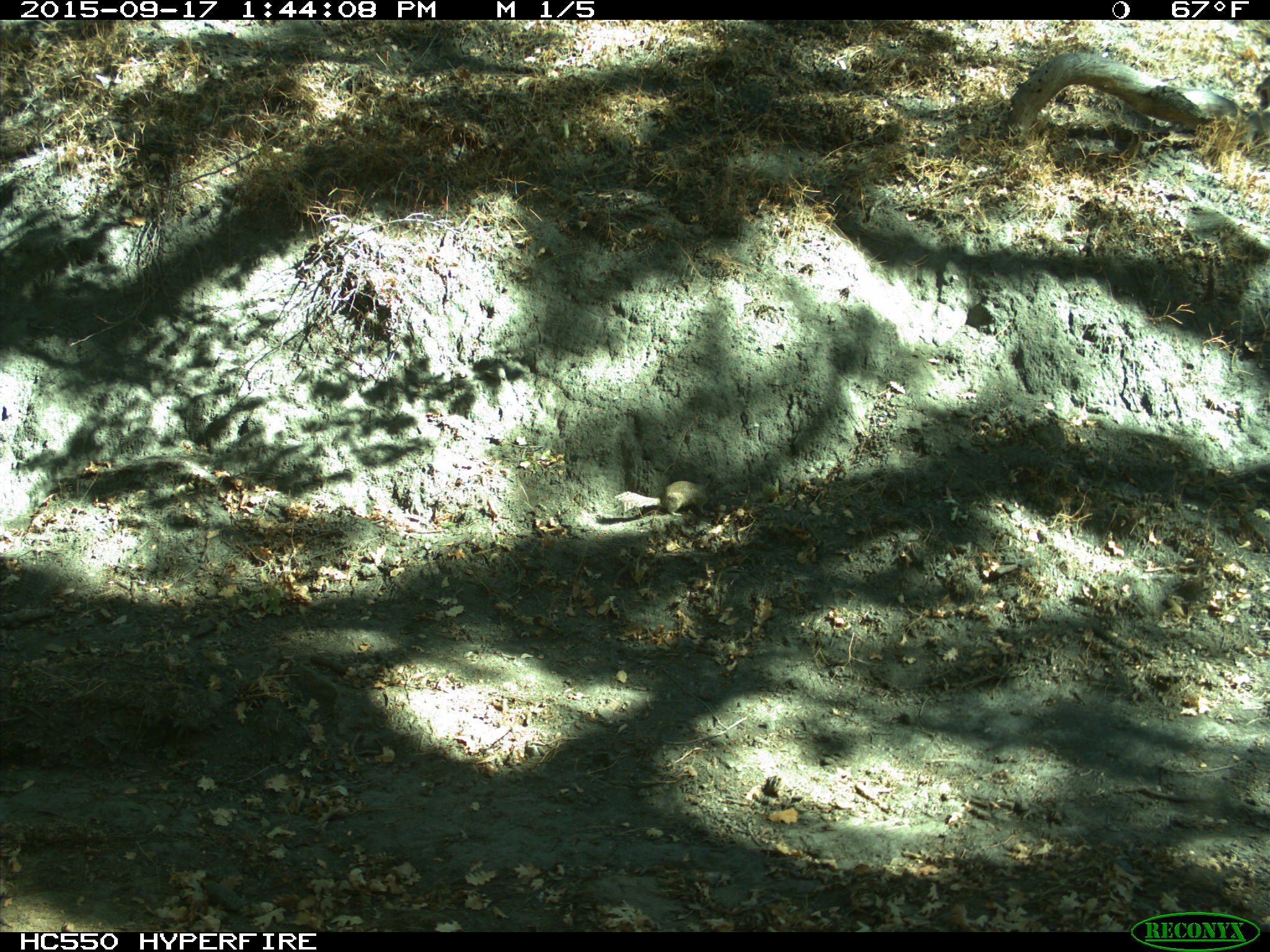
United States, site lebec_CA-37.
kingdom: Animalia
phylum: Chordata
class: Mammalia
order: Rodentia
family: Sciuridae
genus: Otospermophilus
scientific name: Otospermophilus beecheyi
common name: california ground squirrel